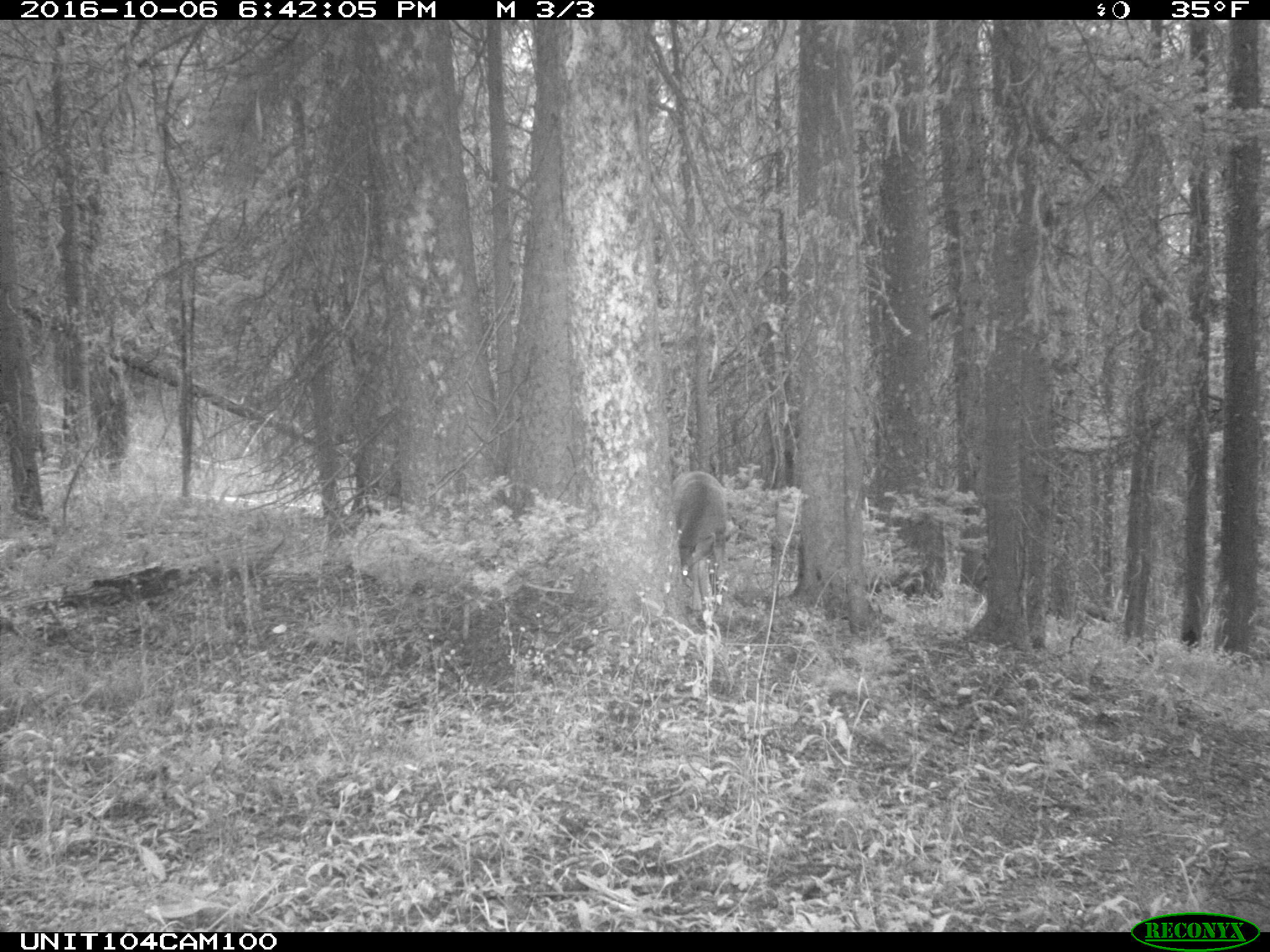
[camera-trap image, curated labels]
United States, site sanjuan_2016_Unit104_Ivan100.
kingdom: Animalia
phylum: Chordata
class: Mammalia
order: Artiodactyla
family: Cervidae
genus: Odocoileus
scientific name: Odocoileus hemionus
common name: mule deer